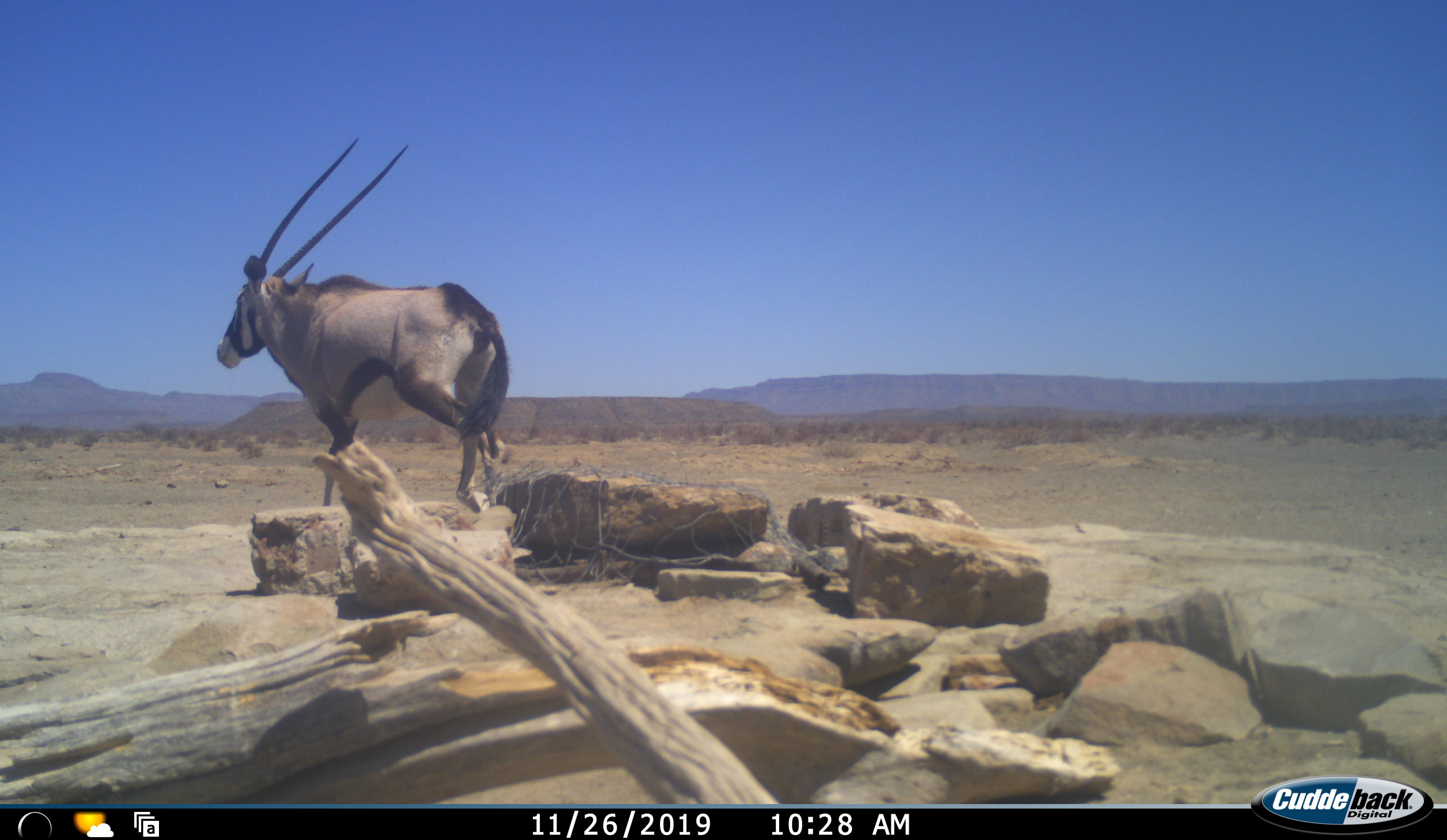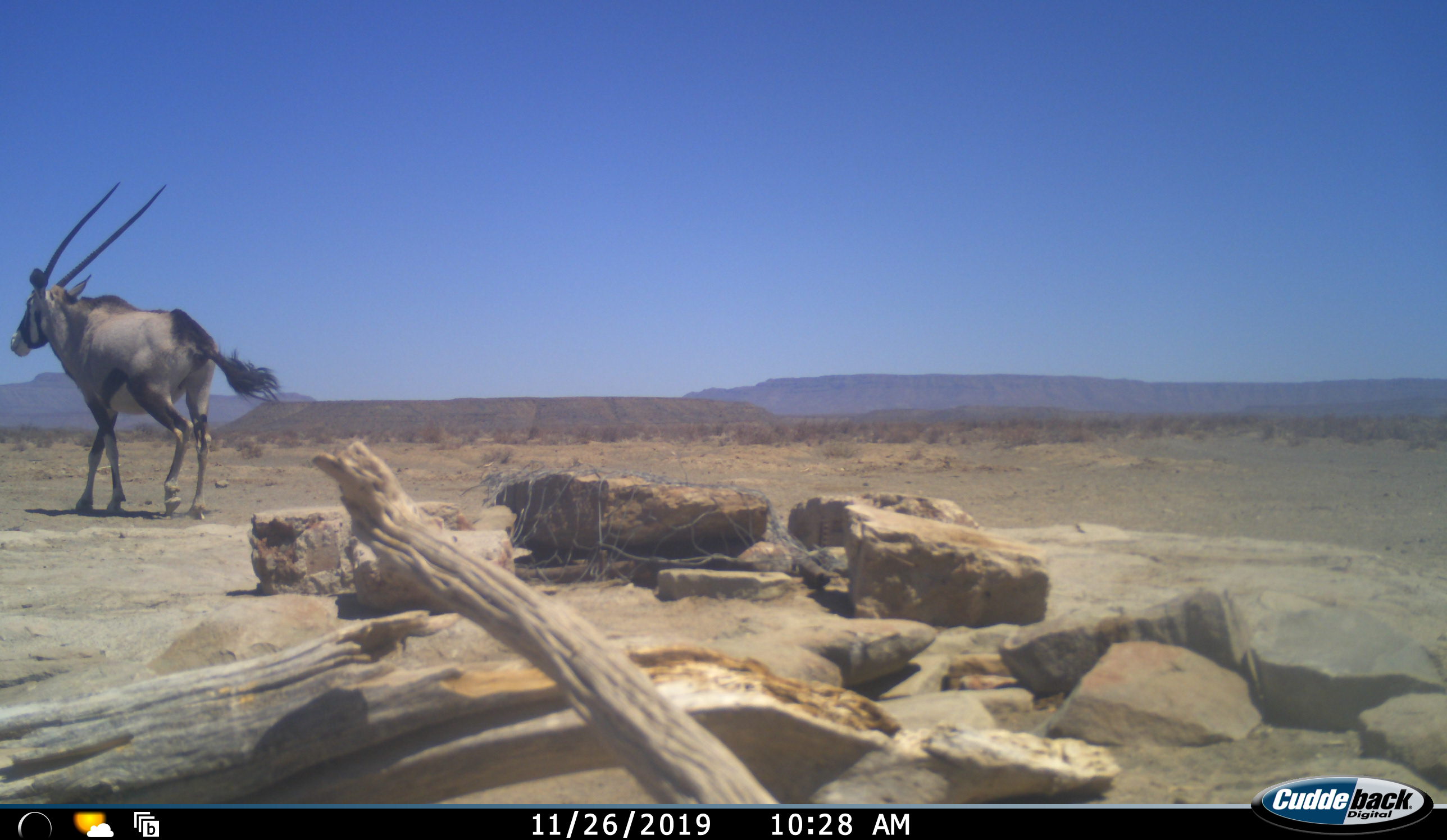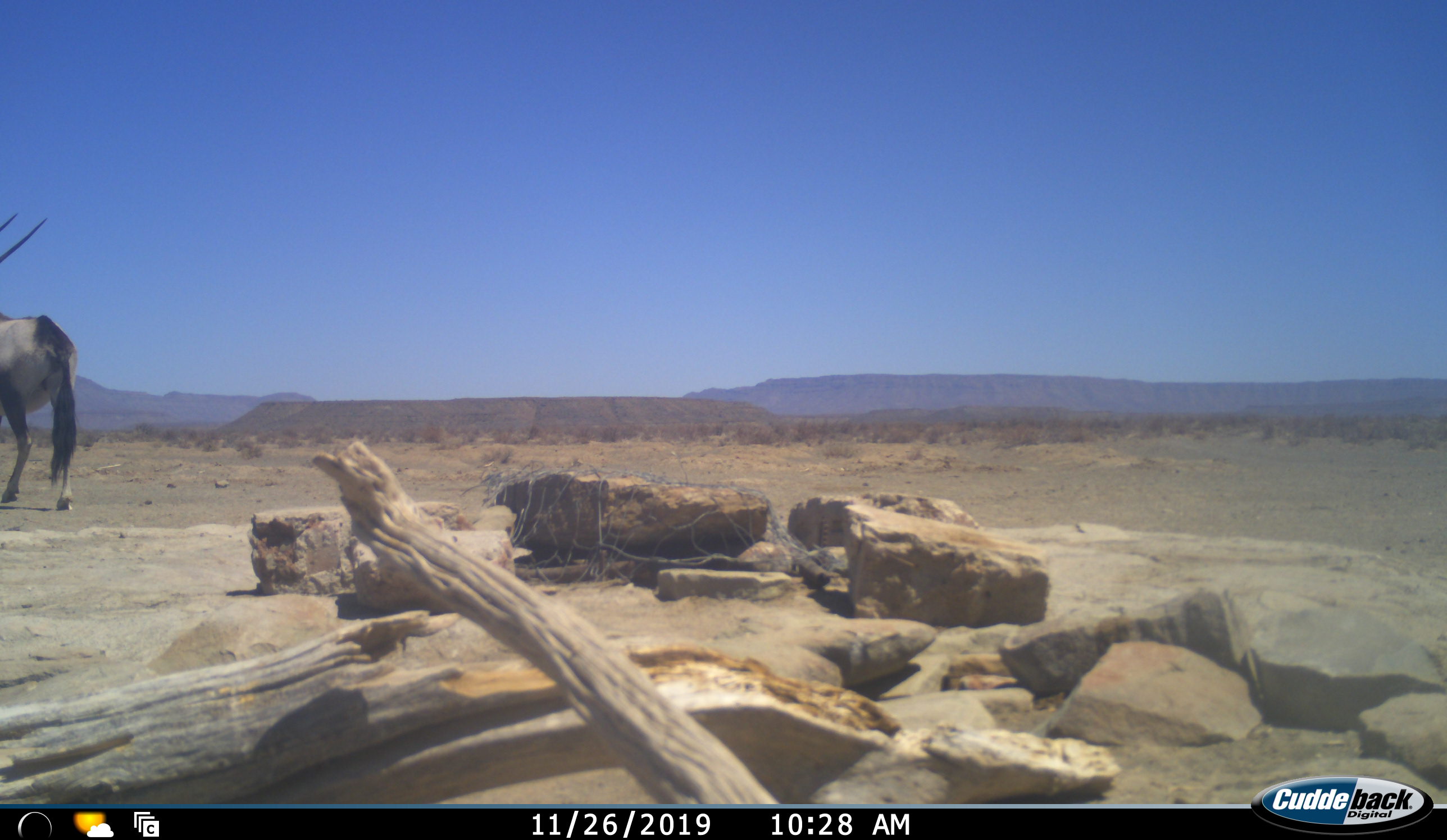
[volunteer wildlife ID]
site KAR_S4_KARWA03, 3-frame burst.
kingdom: Animalia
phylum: Chordata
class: Mammalia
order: Artiodactyla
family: Bovidae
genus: Oryx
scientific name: Oryx gazella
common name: gemsbok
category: oryx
Oryx (gemsbok) (Oryx gazella), count 1. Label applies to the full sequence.